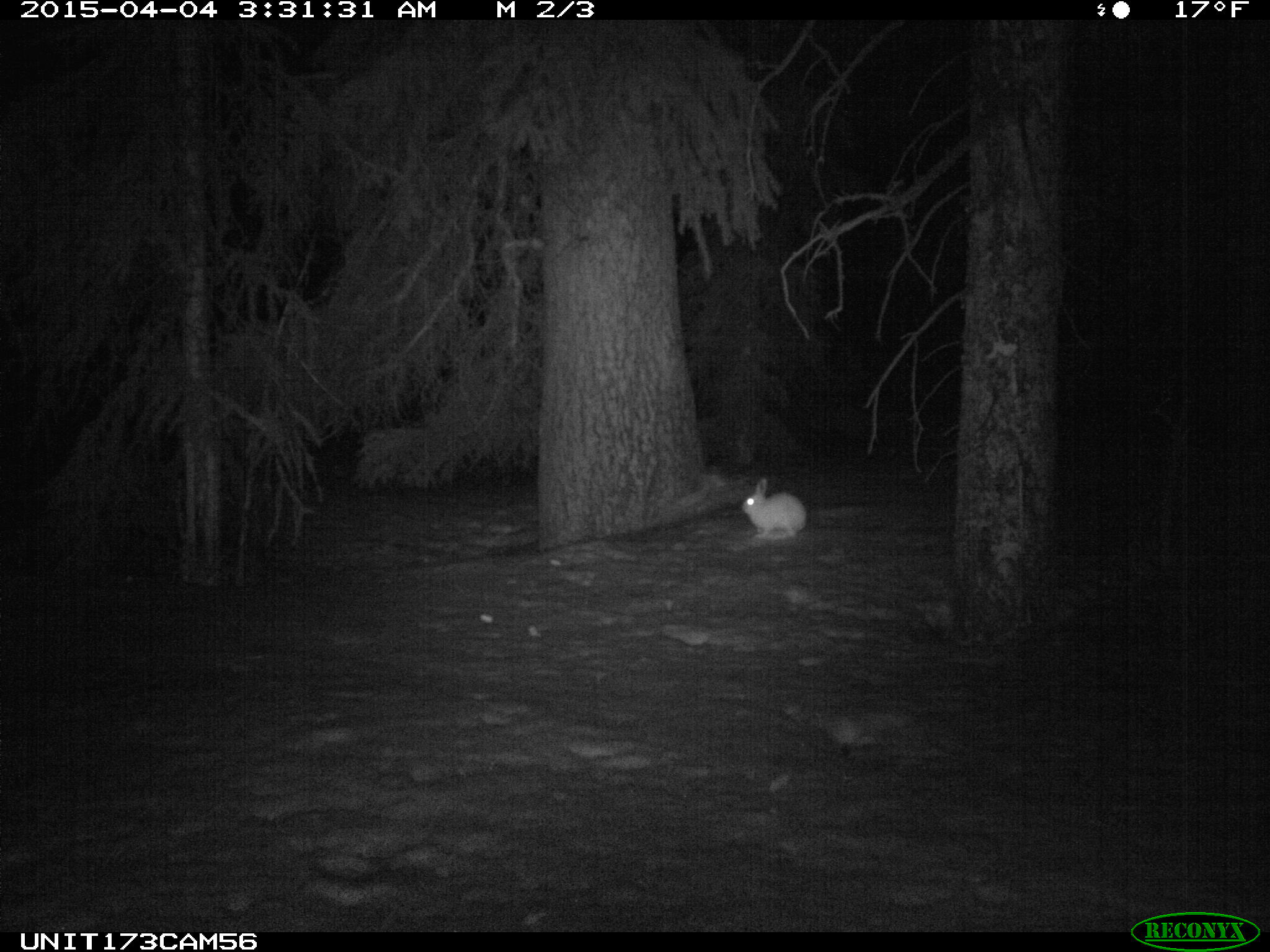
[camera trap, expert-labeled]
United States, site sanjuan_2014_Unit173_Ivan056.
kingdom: Animalia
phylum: Chordata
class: Mammalia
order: Lagomorpha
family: Leporidae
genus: Lepus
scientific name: Lepus americanus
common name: snowshoe hare